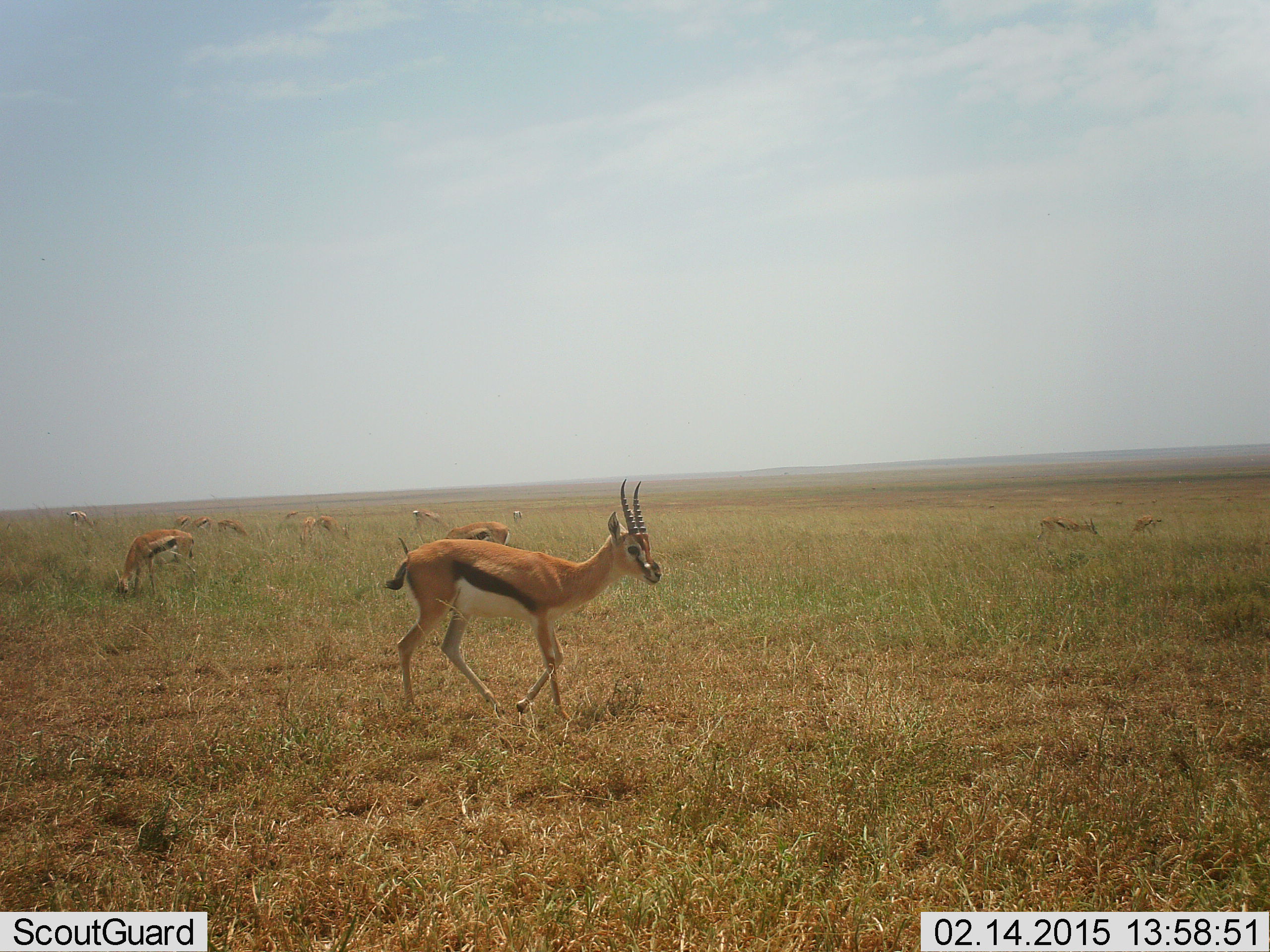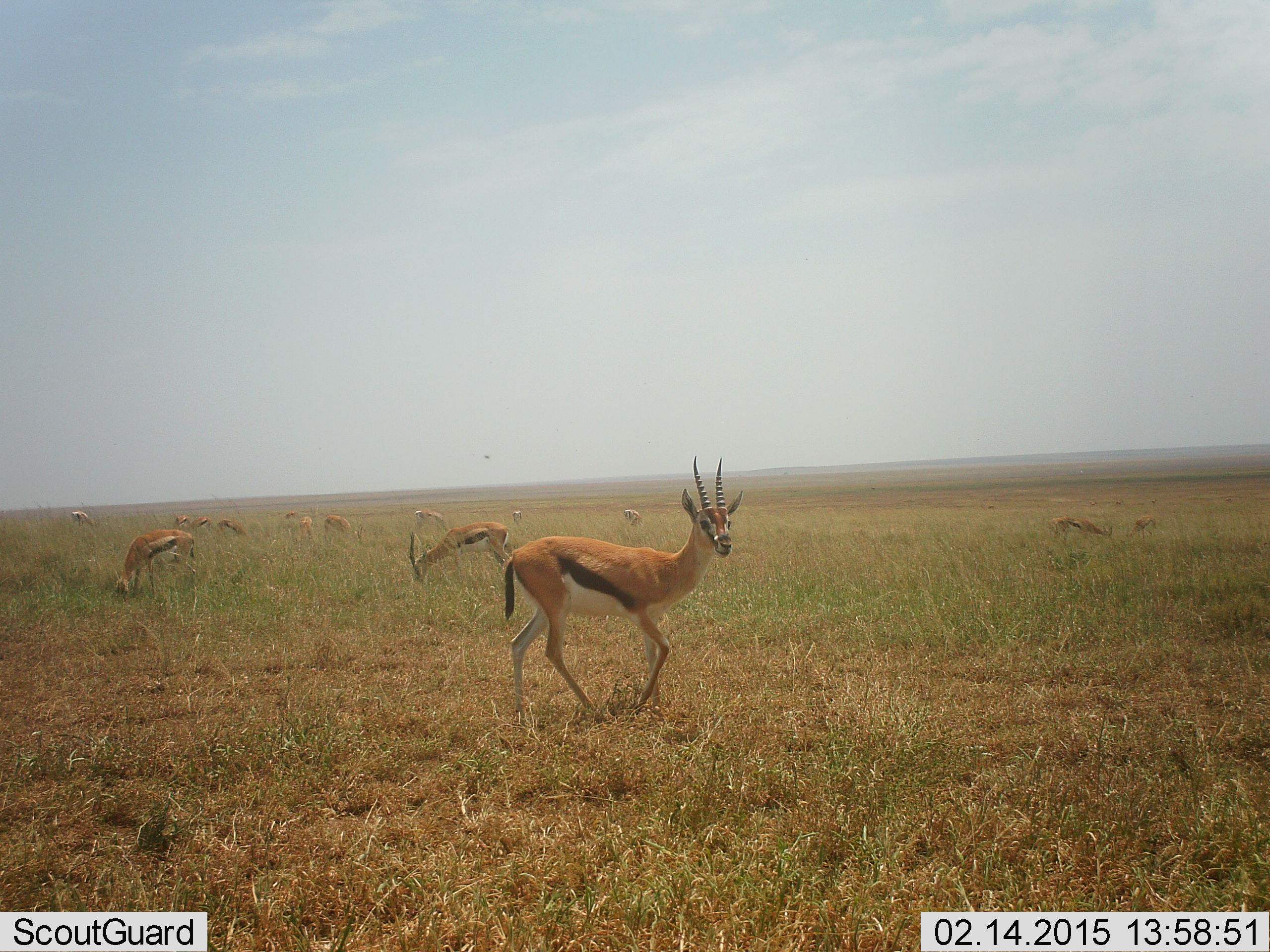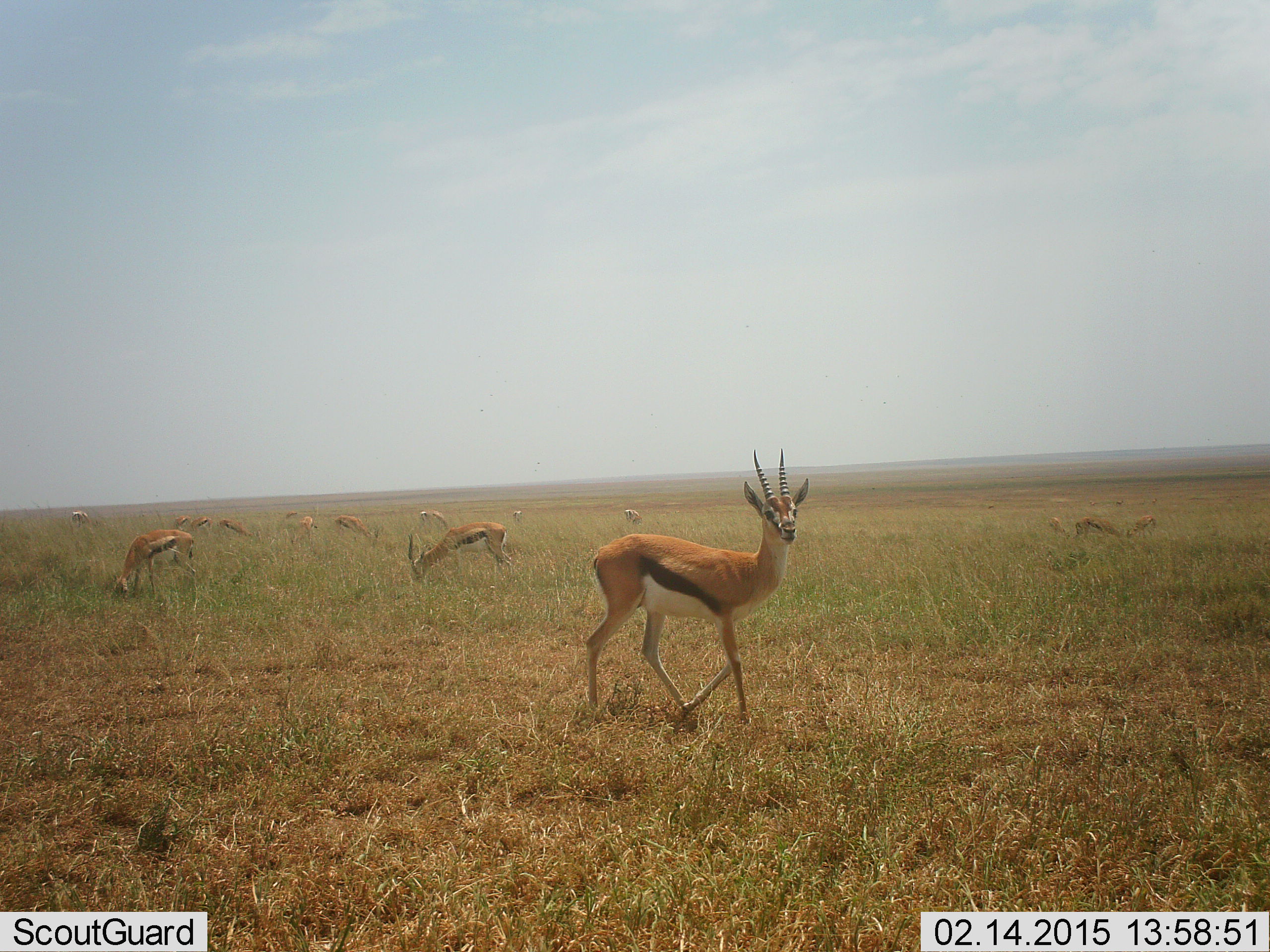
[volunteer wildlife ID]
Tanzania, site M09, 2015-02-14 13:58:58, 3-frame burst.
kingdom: Animalia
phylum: Chordata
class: Mammalia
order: Artiodactyla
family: Bovidae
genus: Eudorcas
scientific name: Eudorcas thomsonii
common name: thomson's gazelle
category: gazellethomsons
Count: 11-50.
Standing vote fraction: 40%.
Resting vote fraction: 0%.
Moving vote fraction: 70%.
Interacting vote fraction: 0%.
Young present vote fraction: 0%.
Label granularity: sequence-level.